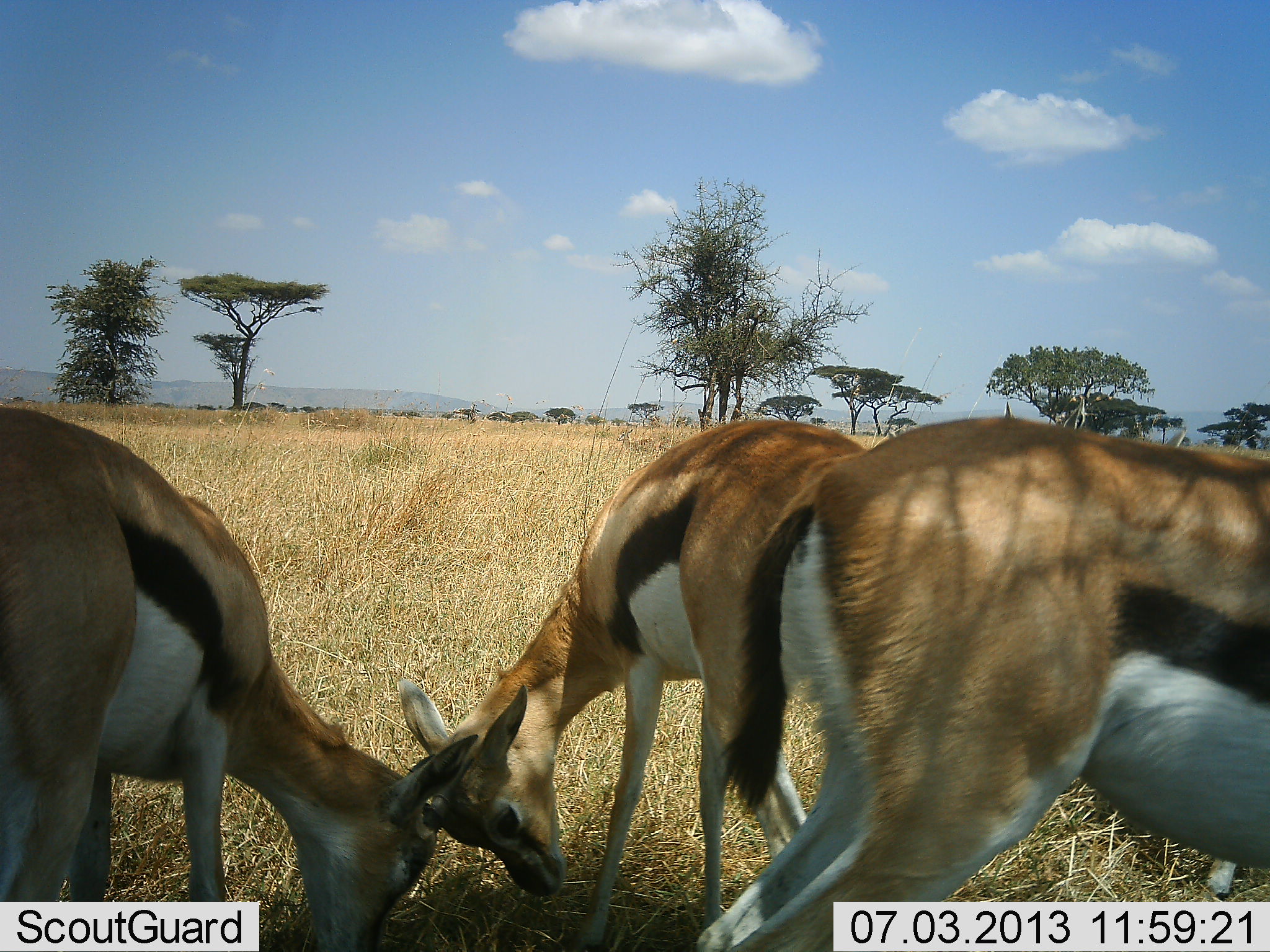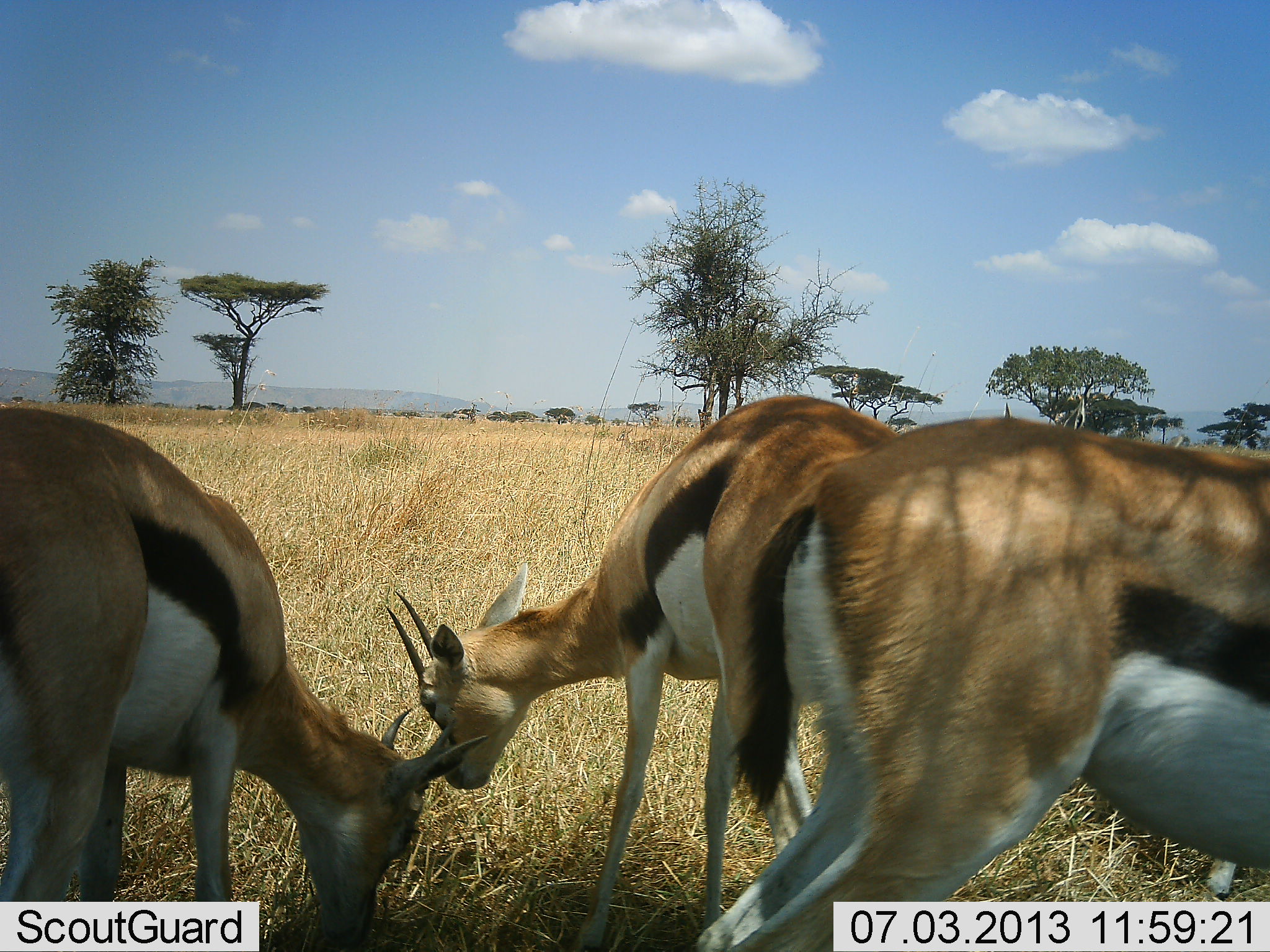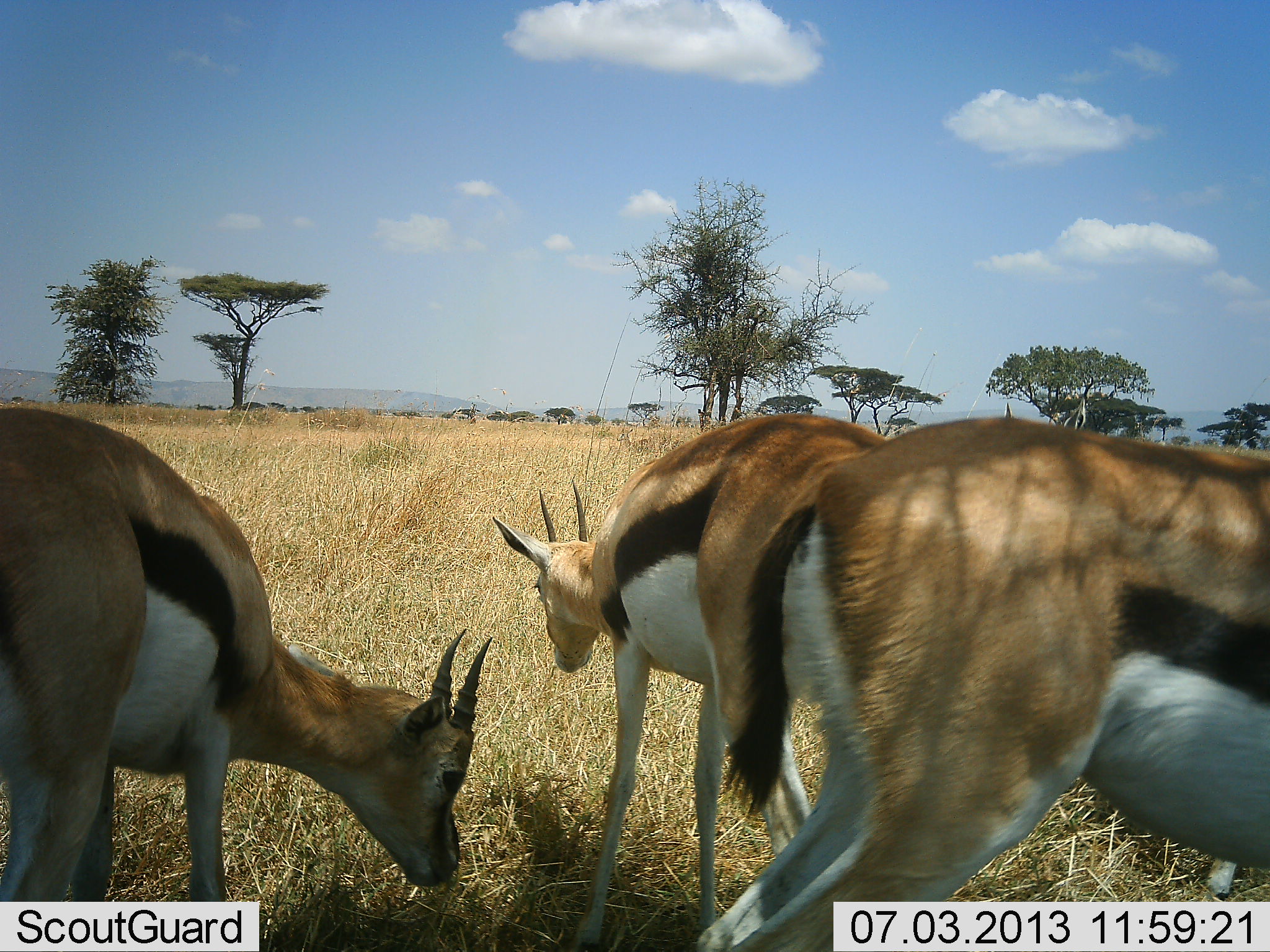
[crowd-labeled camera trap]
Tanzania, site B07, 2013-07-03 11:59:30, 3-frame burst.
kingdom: Animalia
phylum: Chordata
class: Mammalia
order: Artiodactyla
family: Bovidae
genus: Eudorcas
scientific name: Eudorcas thomsonii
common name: thomson's gazelle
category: gazellethomsons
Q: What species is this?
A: Gazellethomsons (thomson's gazelle) (Eudorcas thomsonii).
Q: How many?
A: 3.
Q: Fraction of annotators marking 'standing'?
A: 59%.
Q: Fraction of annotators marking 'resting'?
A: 4%.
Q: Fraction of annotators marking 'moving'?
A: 0%.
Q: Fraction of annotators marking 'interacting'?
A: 11%.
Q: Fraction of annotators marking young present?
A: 0%.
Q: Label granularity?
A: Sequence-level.